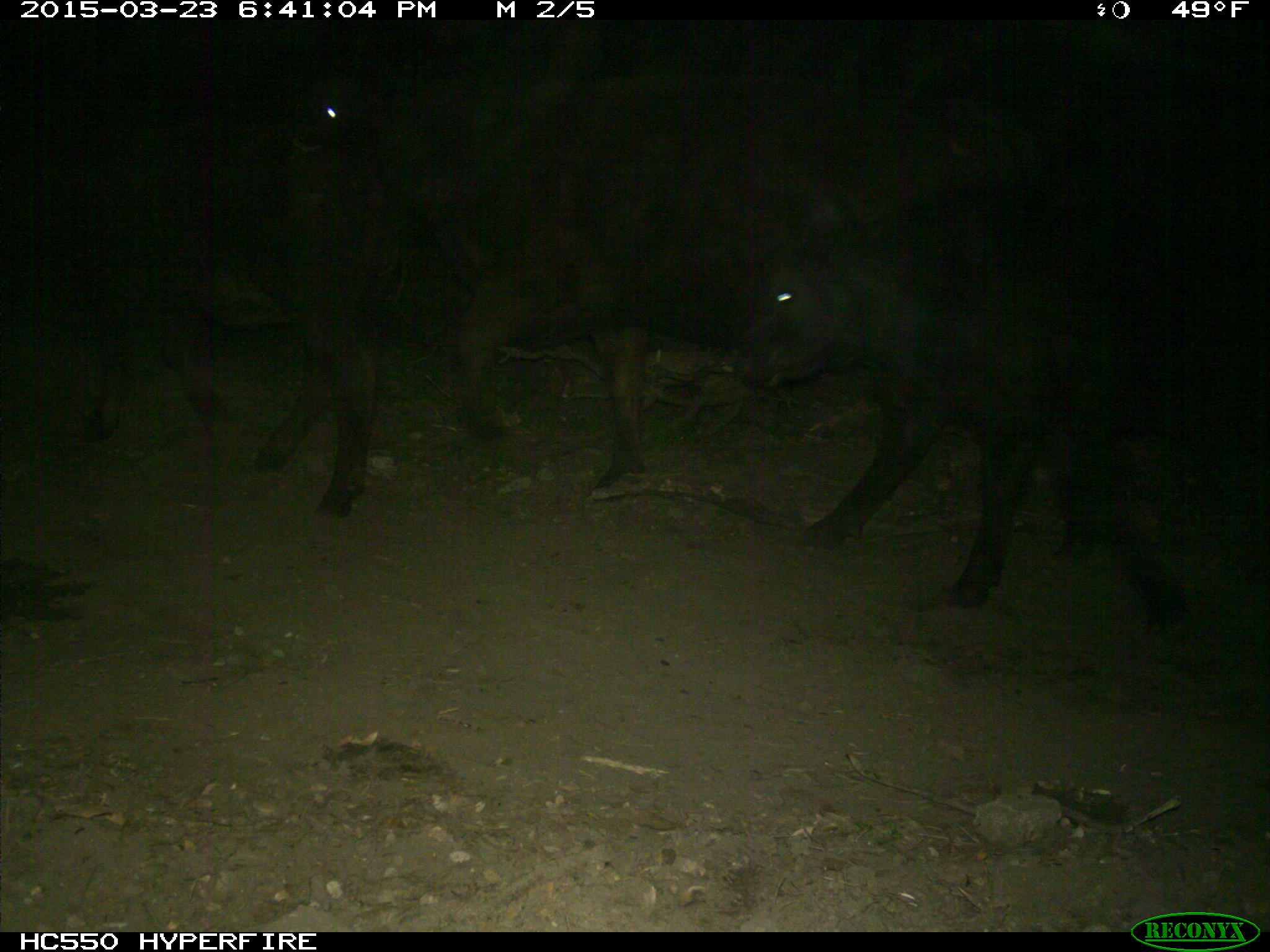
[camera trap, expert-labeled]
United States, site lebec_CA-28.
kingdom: Animalia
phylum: Chordata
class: Mammalia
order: Artiodactyla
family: Bovidae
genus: Bos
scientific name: Bos taurus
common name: domestic cow